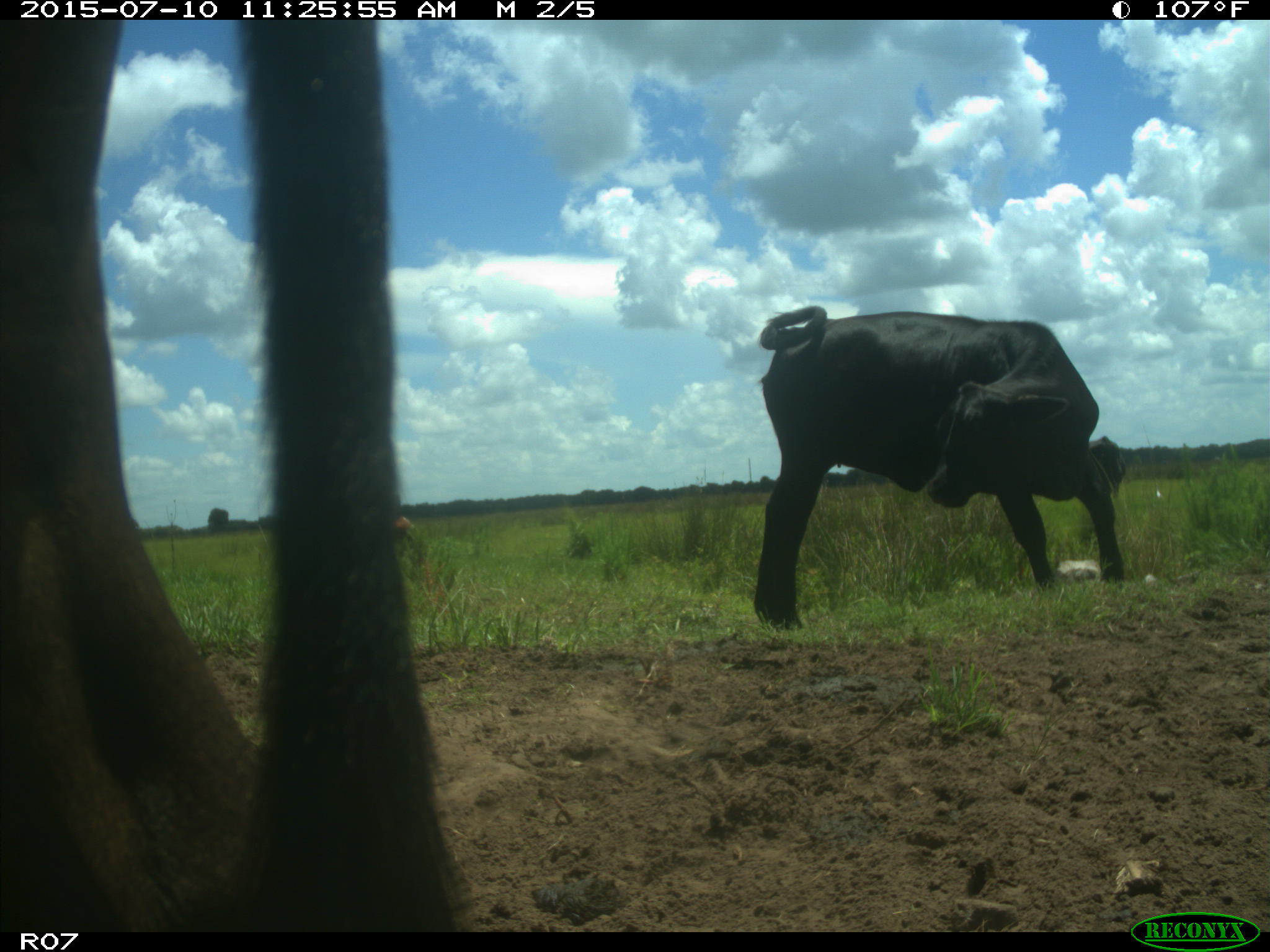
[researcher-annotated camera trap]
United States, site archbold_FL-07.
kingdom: Animalia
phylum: Chordata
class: Mammalia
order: Artiodactyla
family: Bovidae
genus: Bos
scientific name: Bos taurus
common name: domestic cow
Bos taurus (domestic cow).